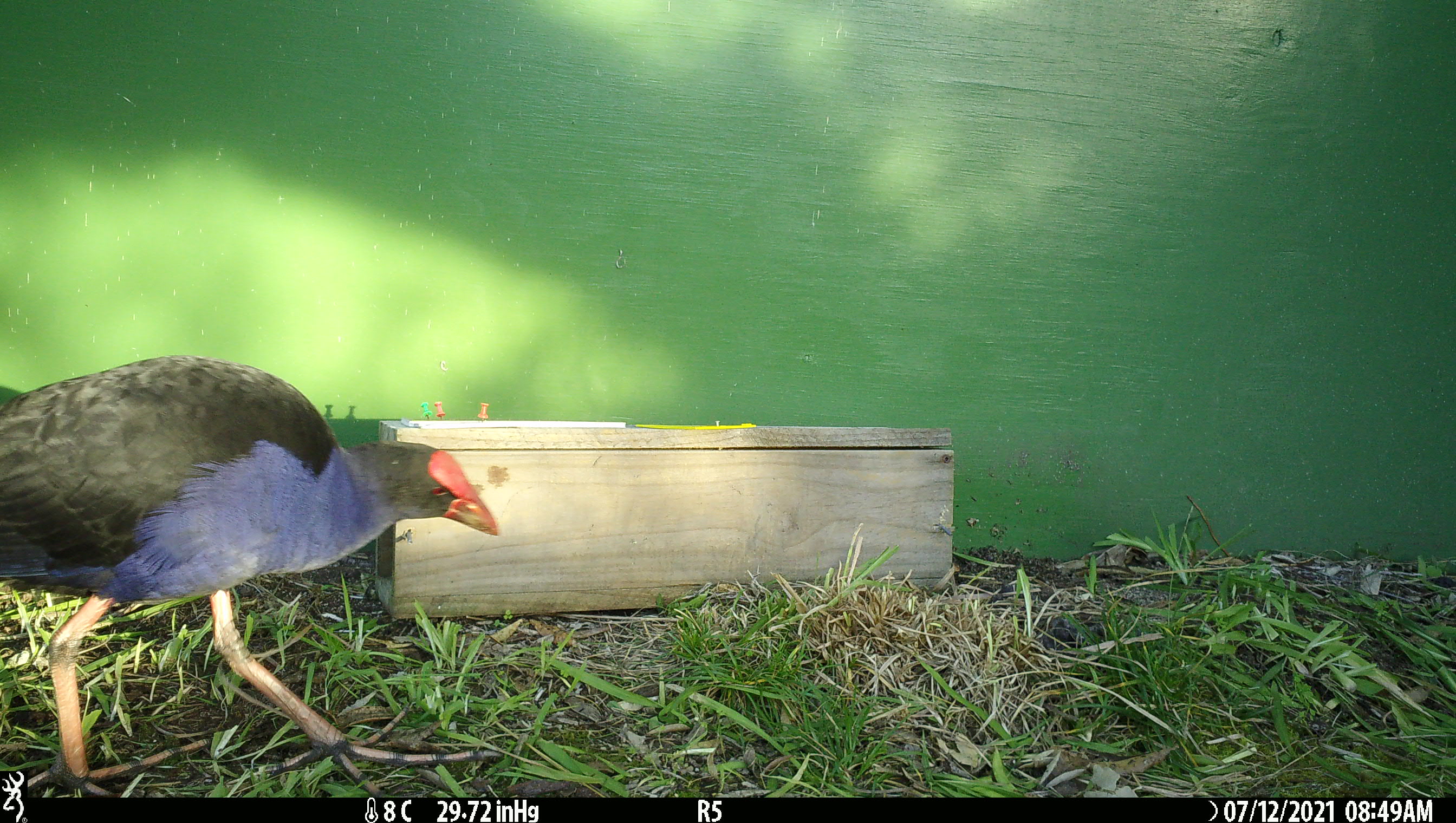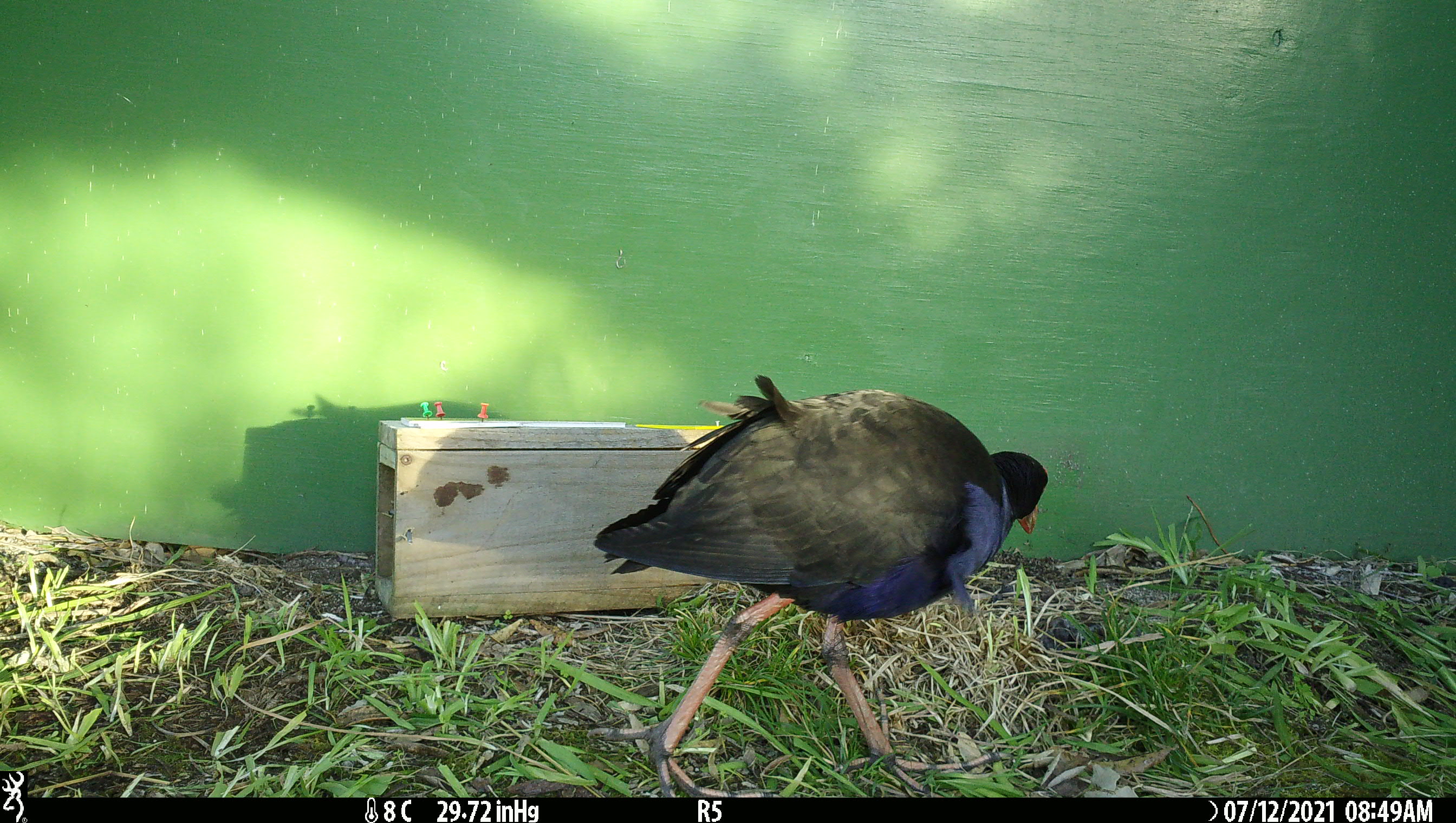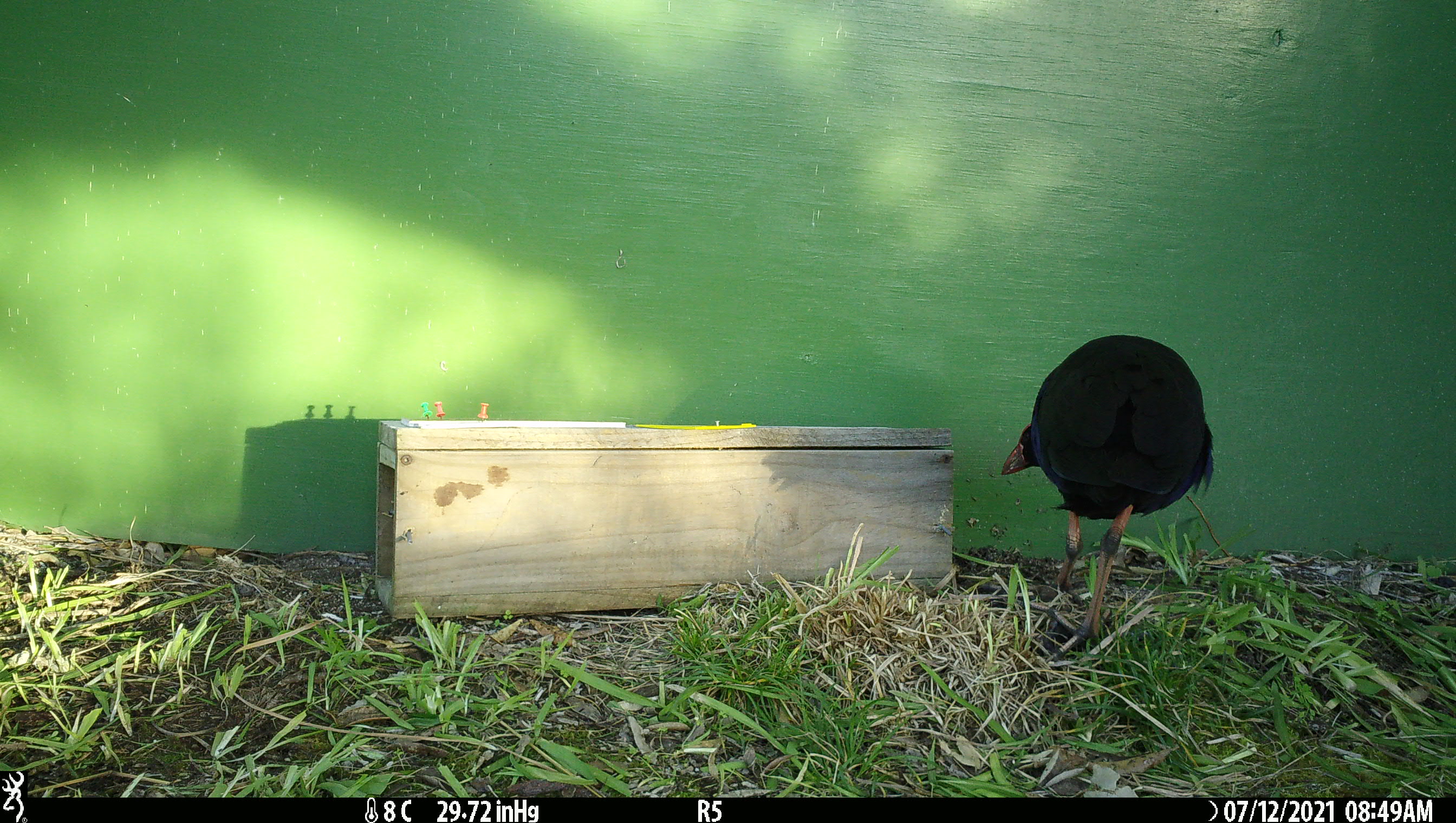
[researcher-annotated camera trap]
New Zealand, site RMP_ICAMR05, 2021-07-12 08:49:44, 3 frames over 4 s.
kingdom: Animalia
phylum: Chordata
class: Aves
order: Gruiformes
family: Rallidae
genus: Porphyrio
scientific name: Porphyrio melanotus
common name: australasian swamphen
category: pukeko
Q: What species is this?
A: Pukeko (australasian swamphen) (Porphyrio melanotus).